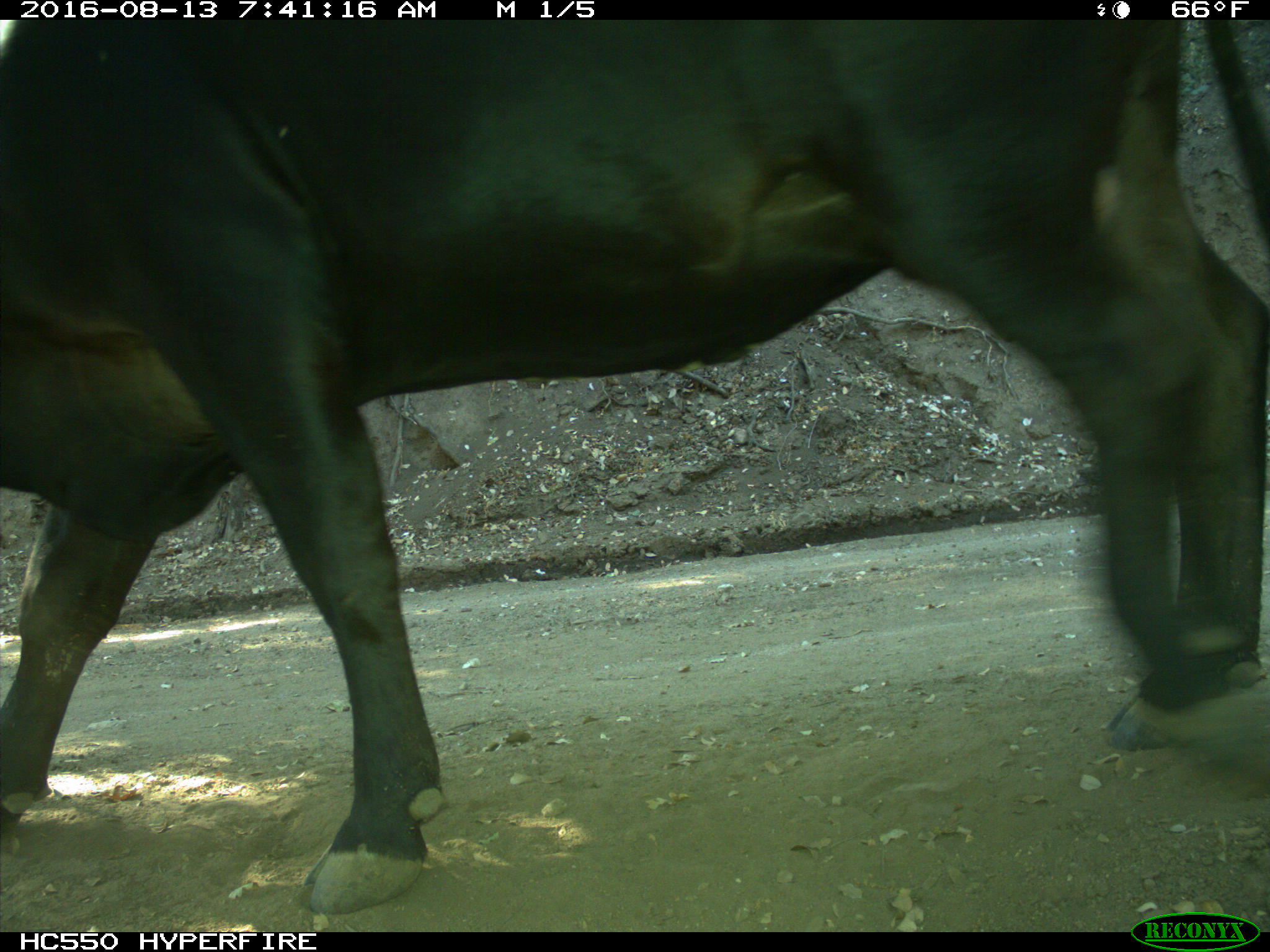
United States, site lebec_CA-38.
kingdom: Animalia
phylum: Chordata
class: Mammalia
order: Artiodactyla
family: Bovidae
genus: Bos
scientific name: Bos taurus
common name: domestic cow